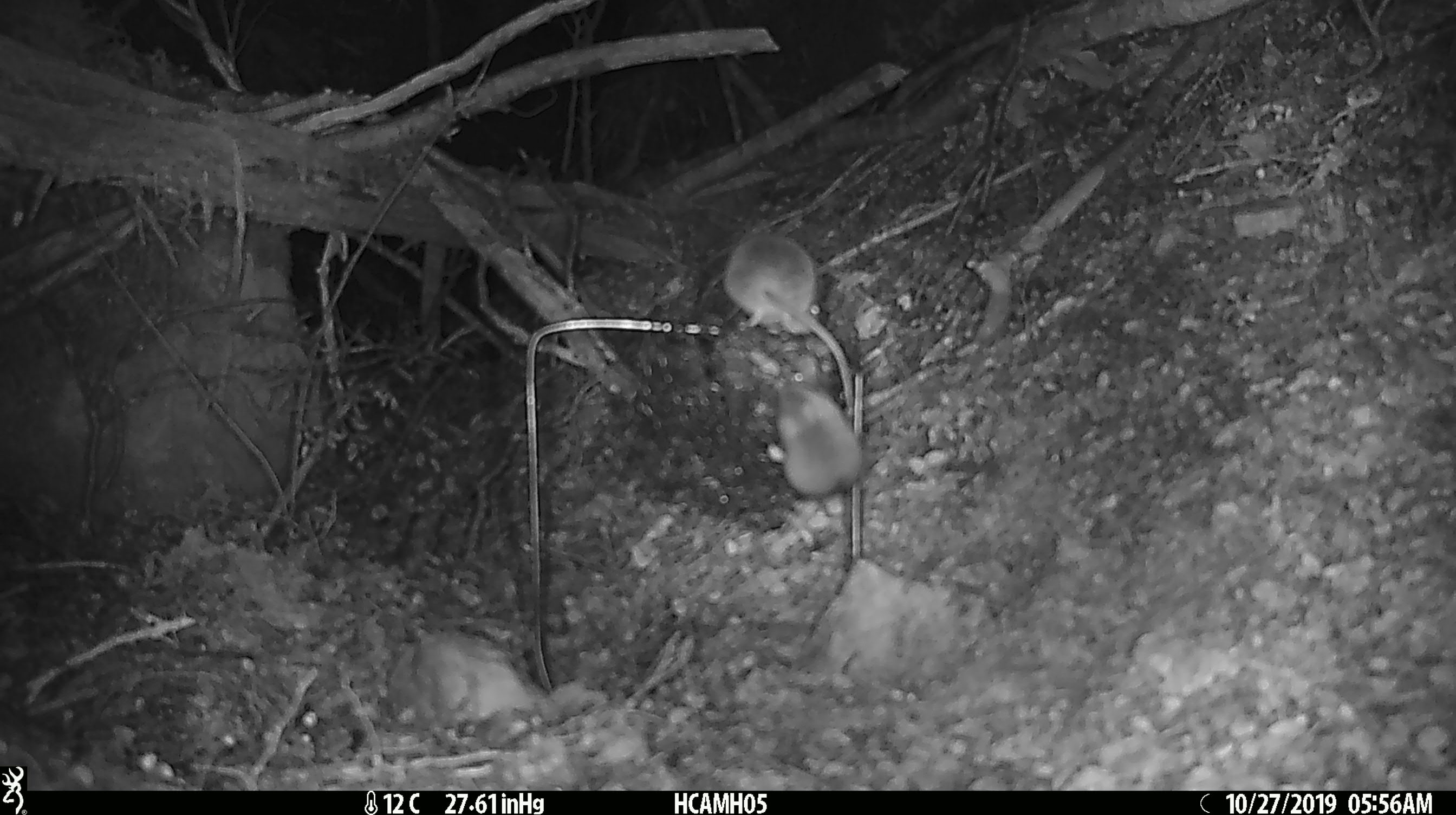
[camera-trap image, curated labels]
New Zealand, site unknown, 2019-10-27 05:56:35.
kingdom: Animalia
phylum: Chordata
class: Mammalia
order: Rodentia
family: Muridae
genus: Mus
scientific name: Mus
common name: mouse